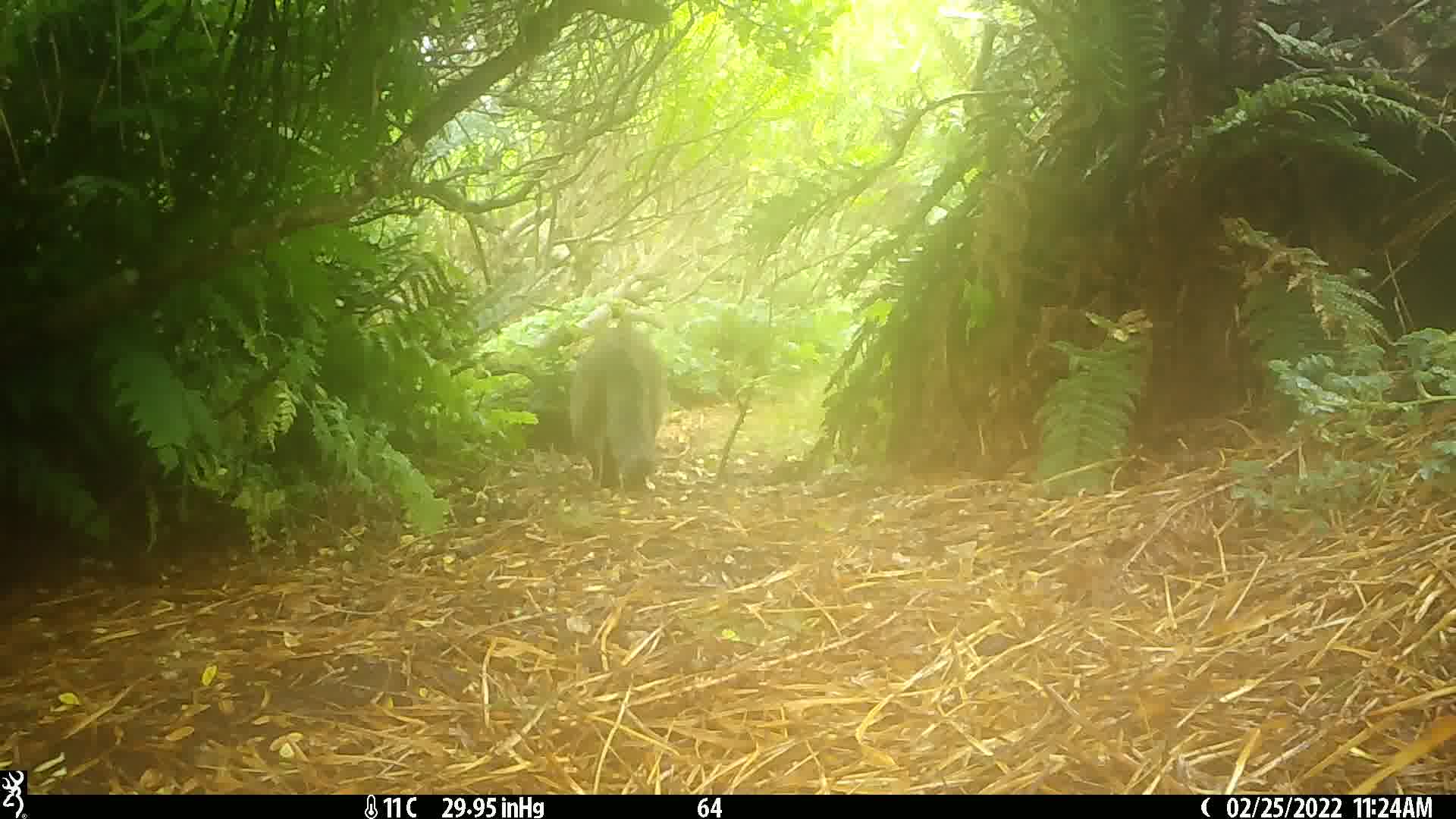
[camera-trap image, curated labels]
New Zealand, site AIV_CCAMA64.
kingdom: Animalia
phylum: Chordata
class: Mammalia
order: Carnivora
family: Felidae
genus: Felis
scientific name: Felis catus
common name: domestic cat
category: cat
Cat (domestic cat) (Felis catus).